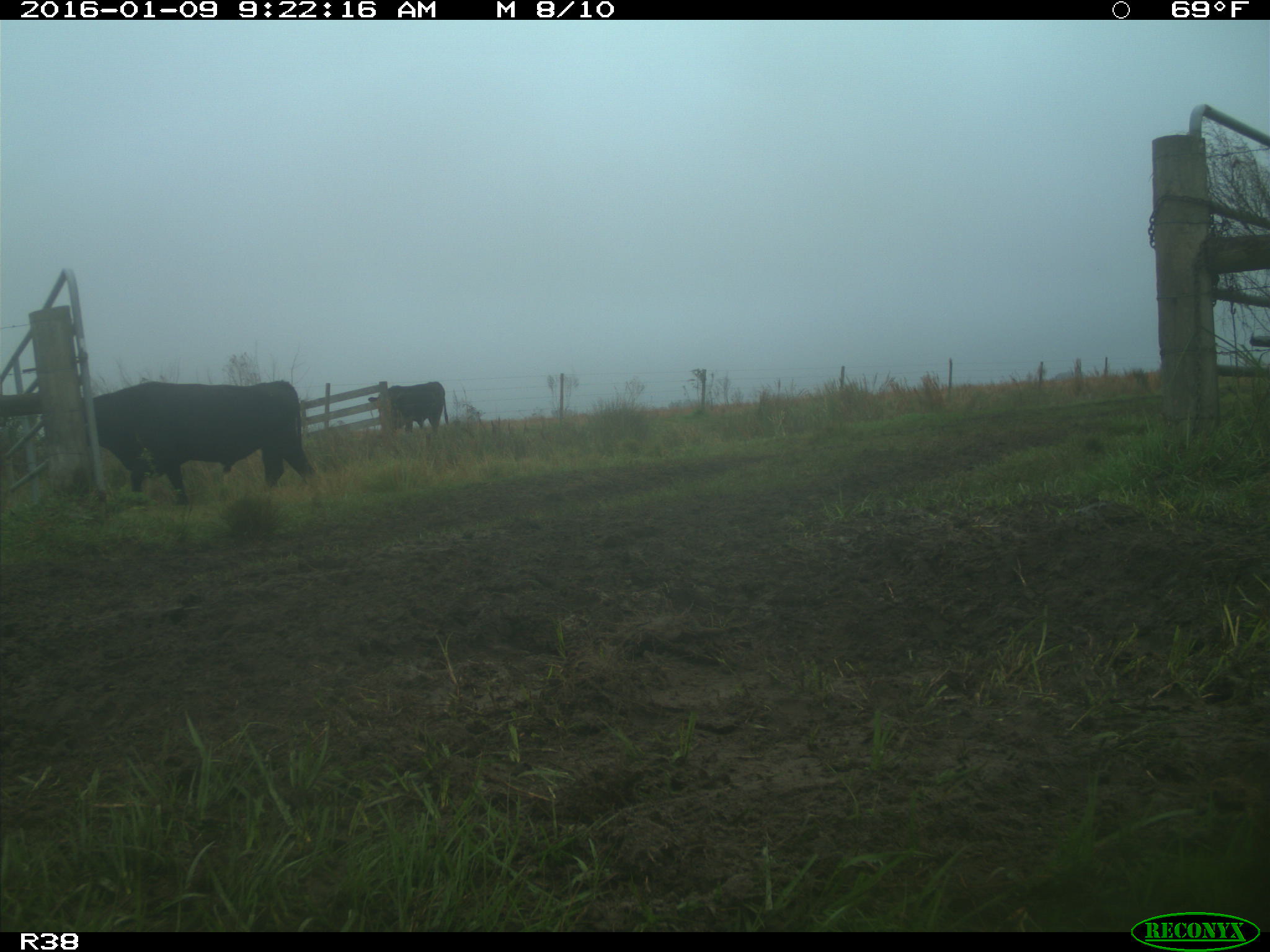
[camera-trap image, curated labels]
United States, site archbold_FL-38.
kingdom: Animalia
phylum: Chordata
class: Mammalia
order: Artiodactyla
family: Bovidae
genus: Bos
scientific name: Bos taurus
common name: domestic cow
Bos taurus (domestic cow).